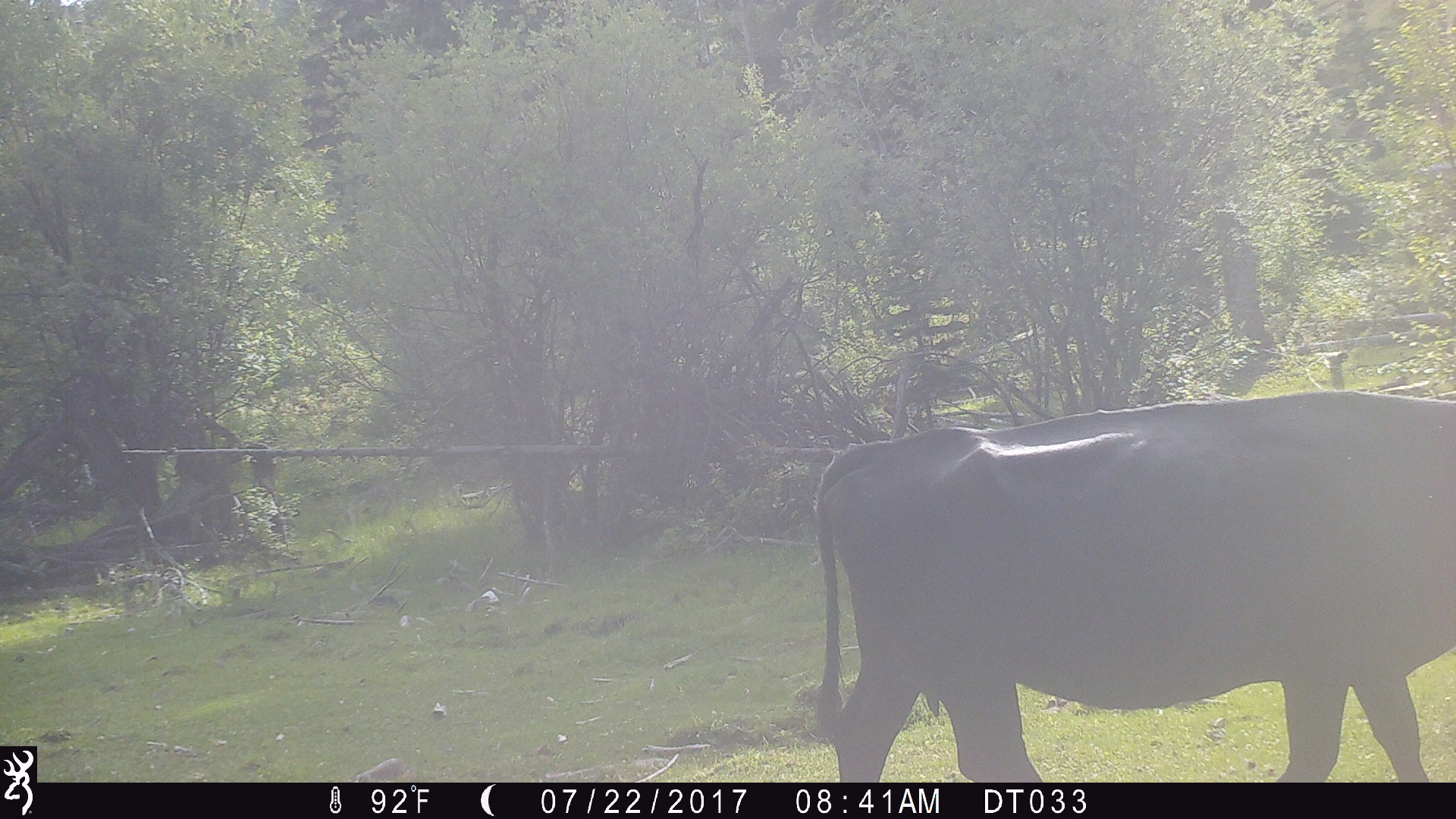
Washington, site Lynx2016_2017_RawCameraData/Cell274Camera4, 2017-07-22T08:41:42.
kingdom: Animalia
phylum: Chordata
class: Mammalia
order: Artiodactyla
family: Bovidae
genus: Bos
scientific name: Bos taurus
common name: domestic cattle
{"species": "domestic cattle (Bos taurus)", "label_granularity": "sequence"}